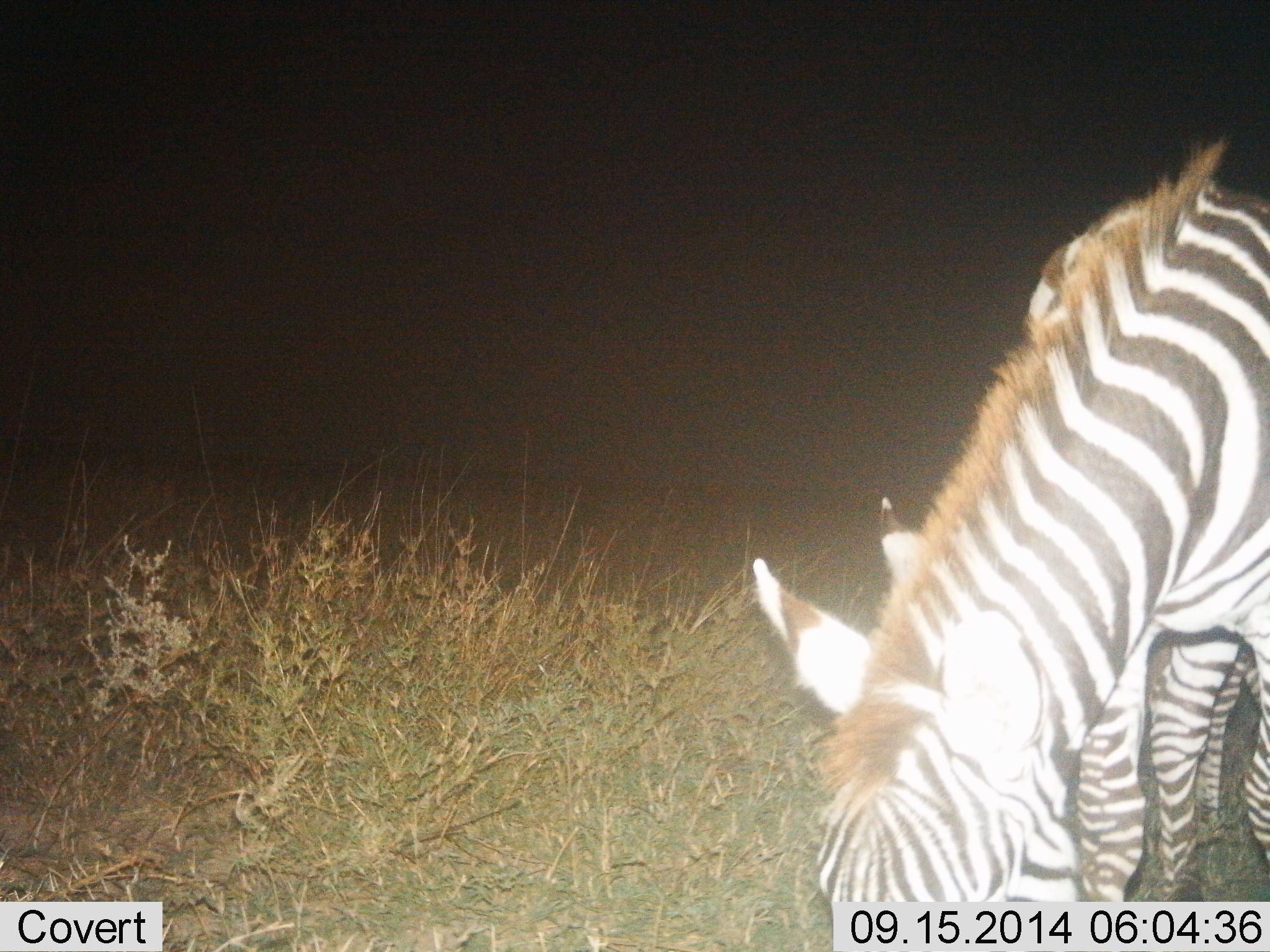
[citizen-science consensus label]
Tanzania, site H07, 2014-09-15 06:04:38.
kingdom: Animalia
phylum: Chordata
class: Mammalia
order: Perissodactyla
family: Equidae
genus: Equus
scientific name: Equus quagga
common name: plains zebra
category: zebra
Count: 2.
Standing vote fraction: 40%.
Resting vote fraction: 0%.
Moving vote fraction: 0%.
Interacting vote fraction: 0%.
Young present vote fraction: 10%.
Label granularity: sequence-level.